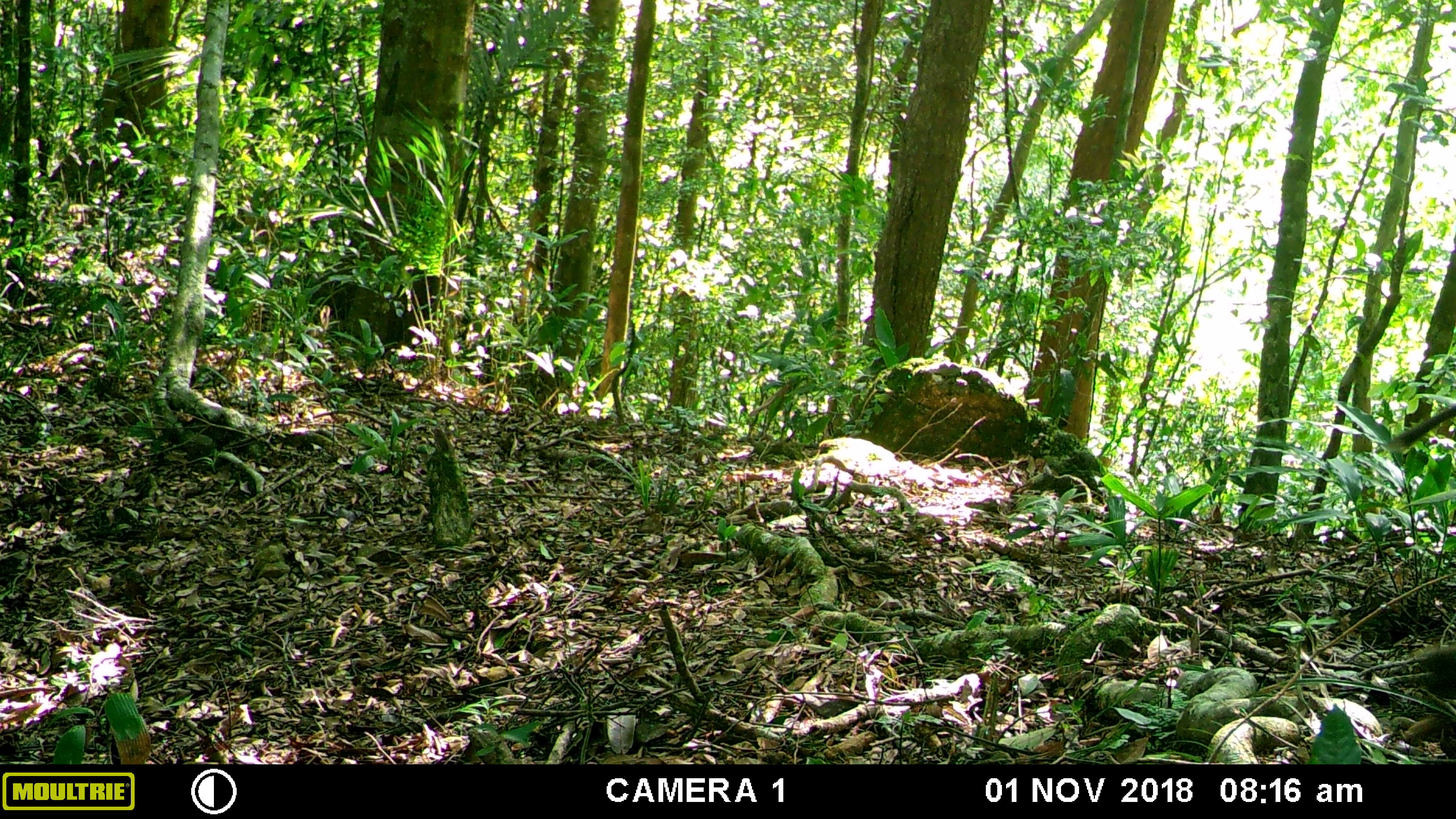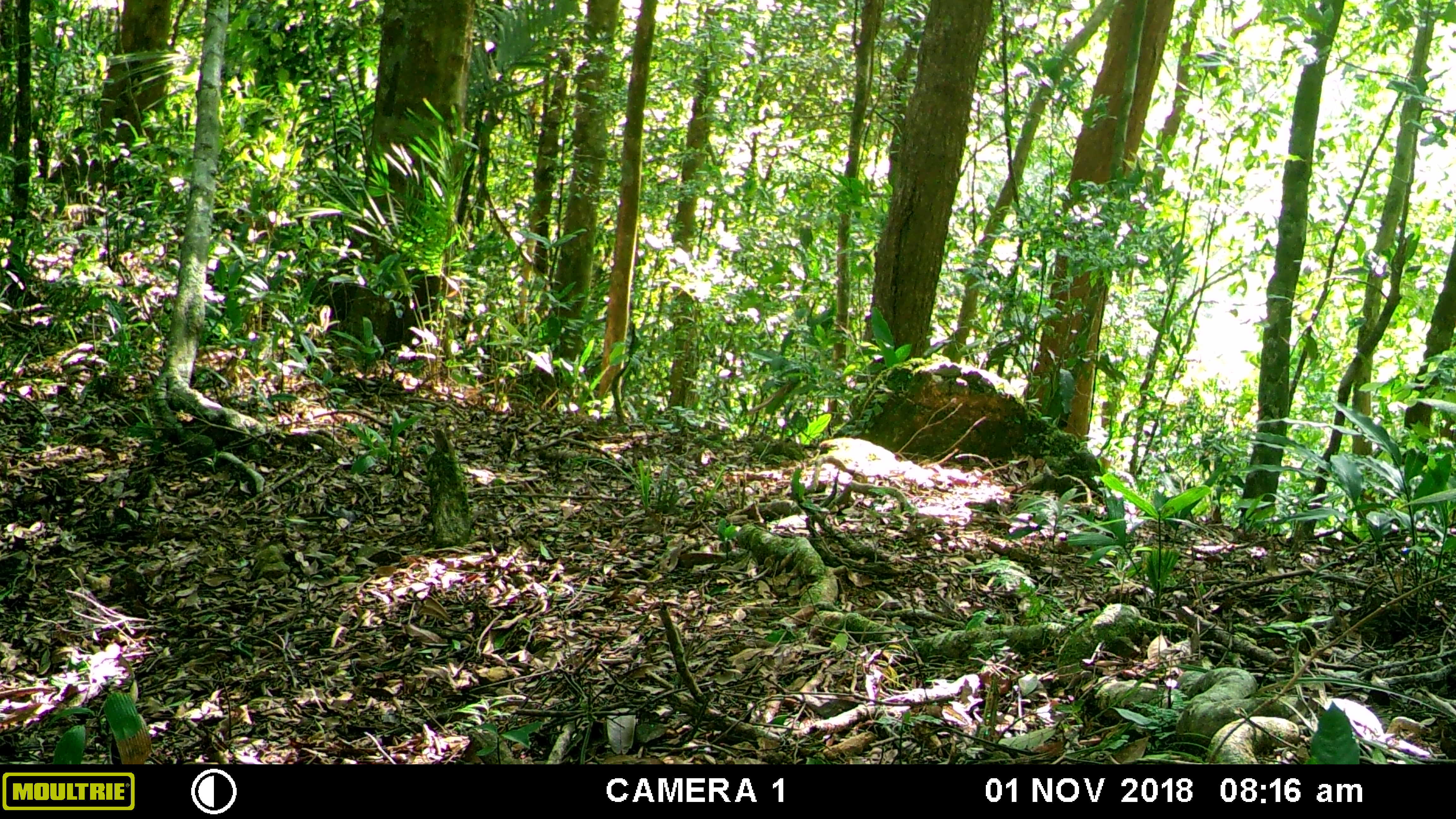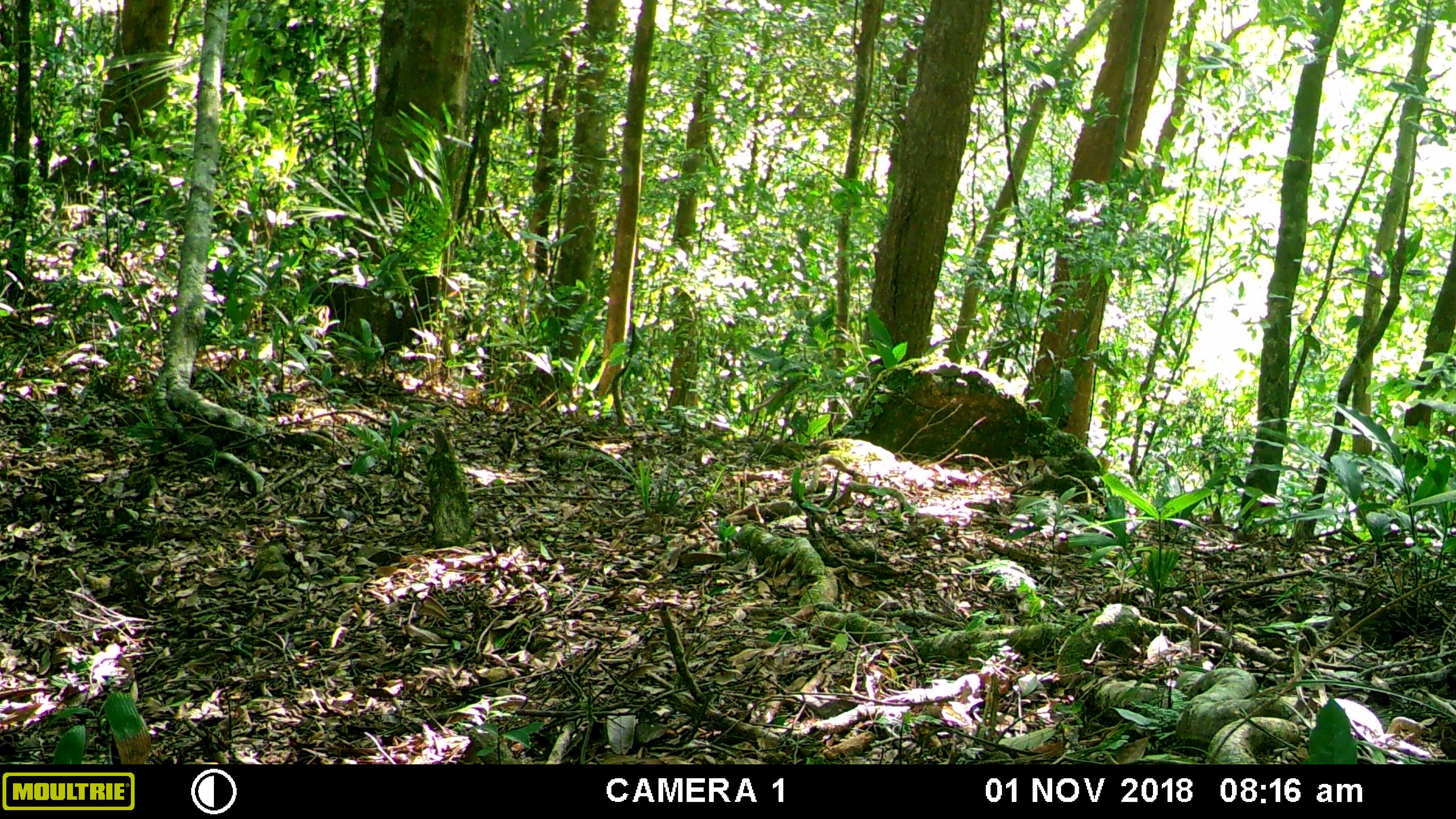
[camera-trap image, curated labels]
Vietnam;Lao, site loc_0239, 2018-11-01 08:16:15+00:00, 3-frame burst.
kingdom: Animalia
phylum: Chordata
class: Mammalia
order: Primates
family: Cercopithecidae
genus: Macaca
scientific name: Macaca nemestrina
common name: pig-tailed macaque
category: pig tailed macaque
Pig tailed macaque (pig-tailed macaque) (Macaca nemestrina). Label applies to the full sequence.